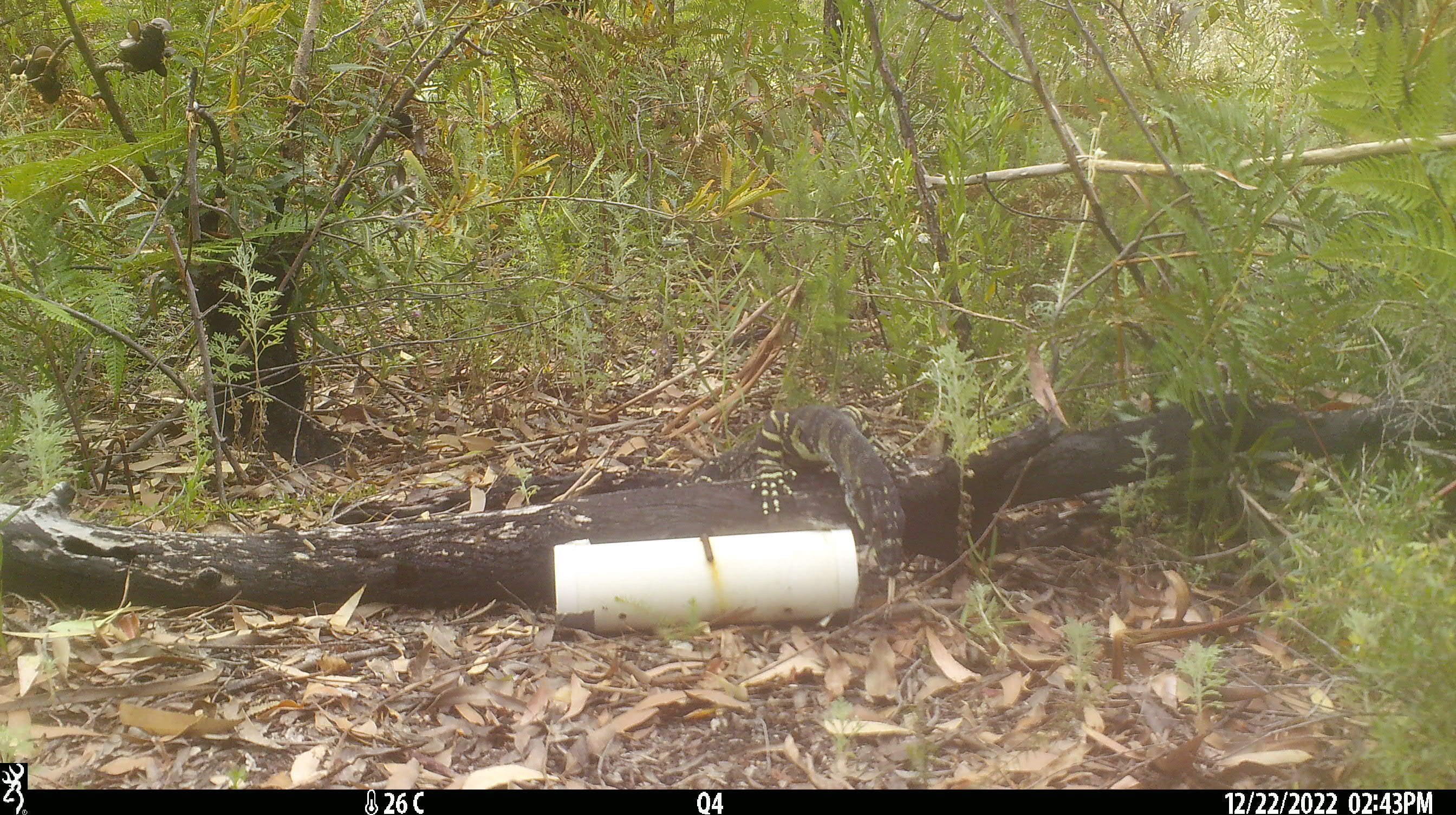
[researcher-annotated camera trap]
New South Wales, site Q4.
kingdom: Animalia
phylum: Chordata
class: Reptilia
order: Squamata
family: Varanidae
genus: Varanus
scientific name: Varanus varius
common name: lace monitor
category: goanna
Goanna (lace monitor) (Varanus varius).